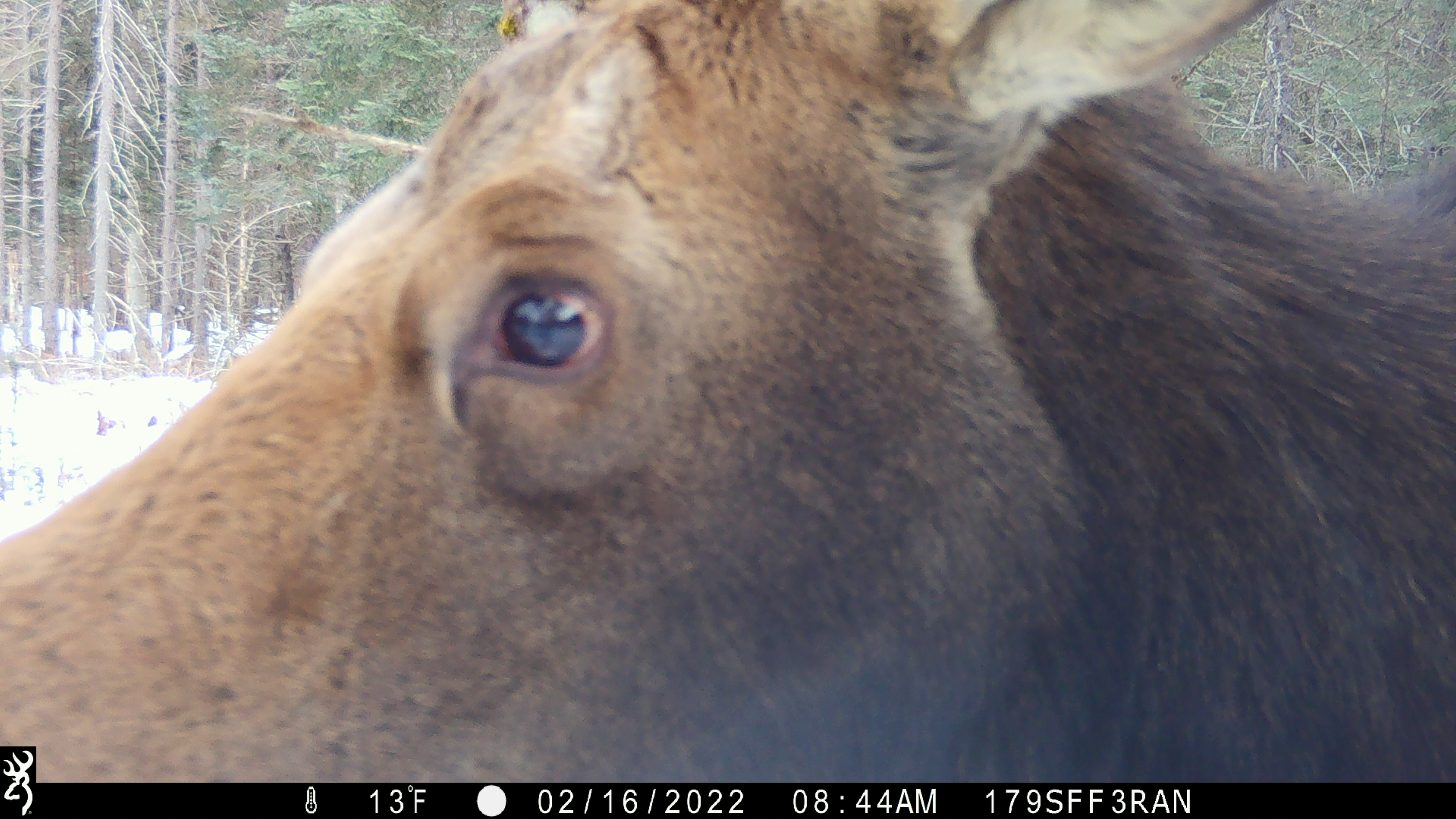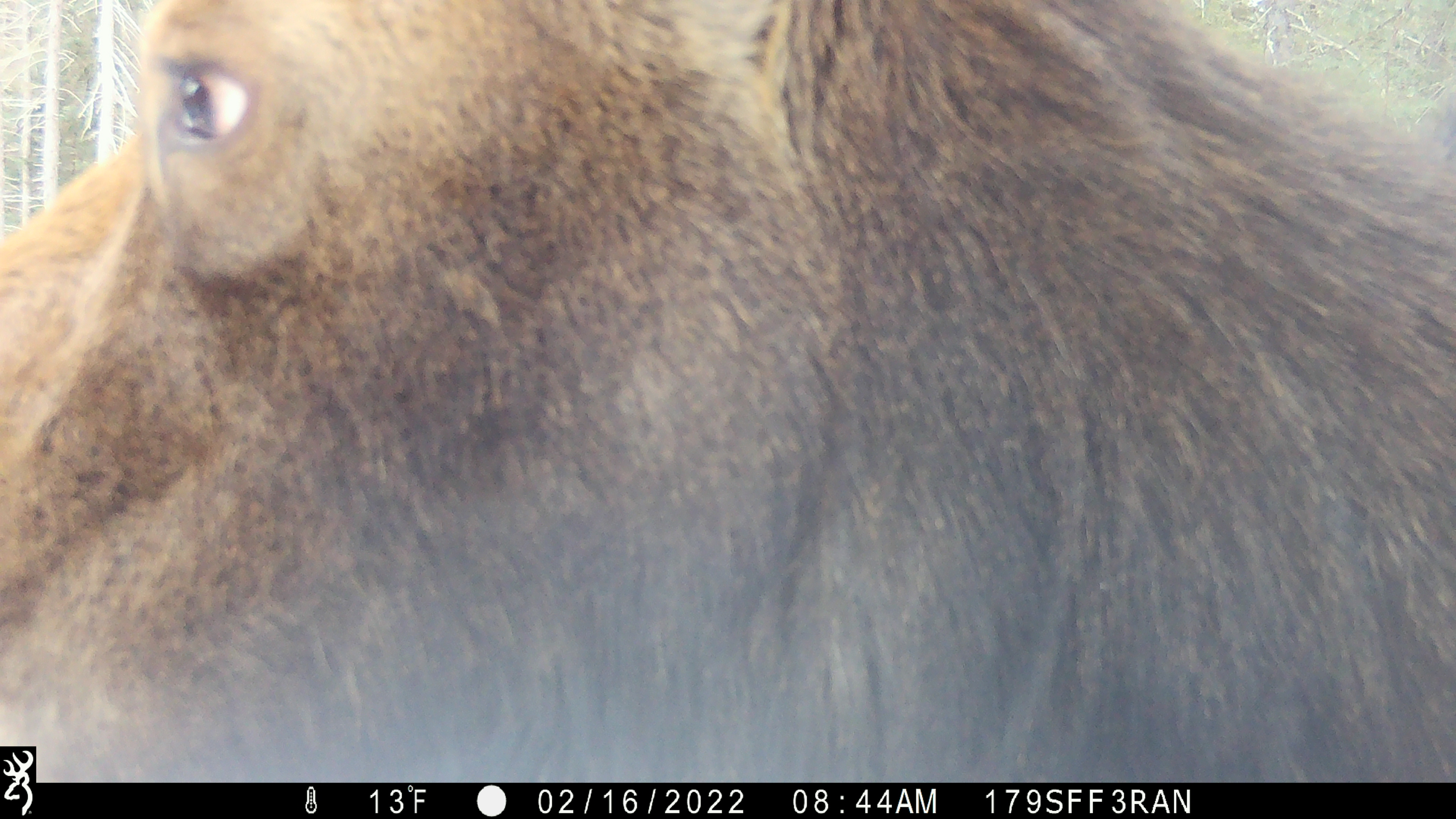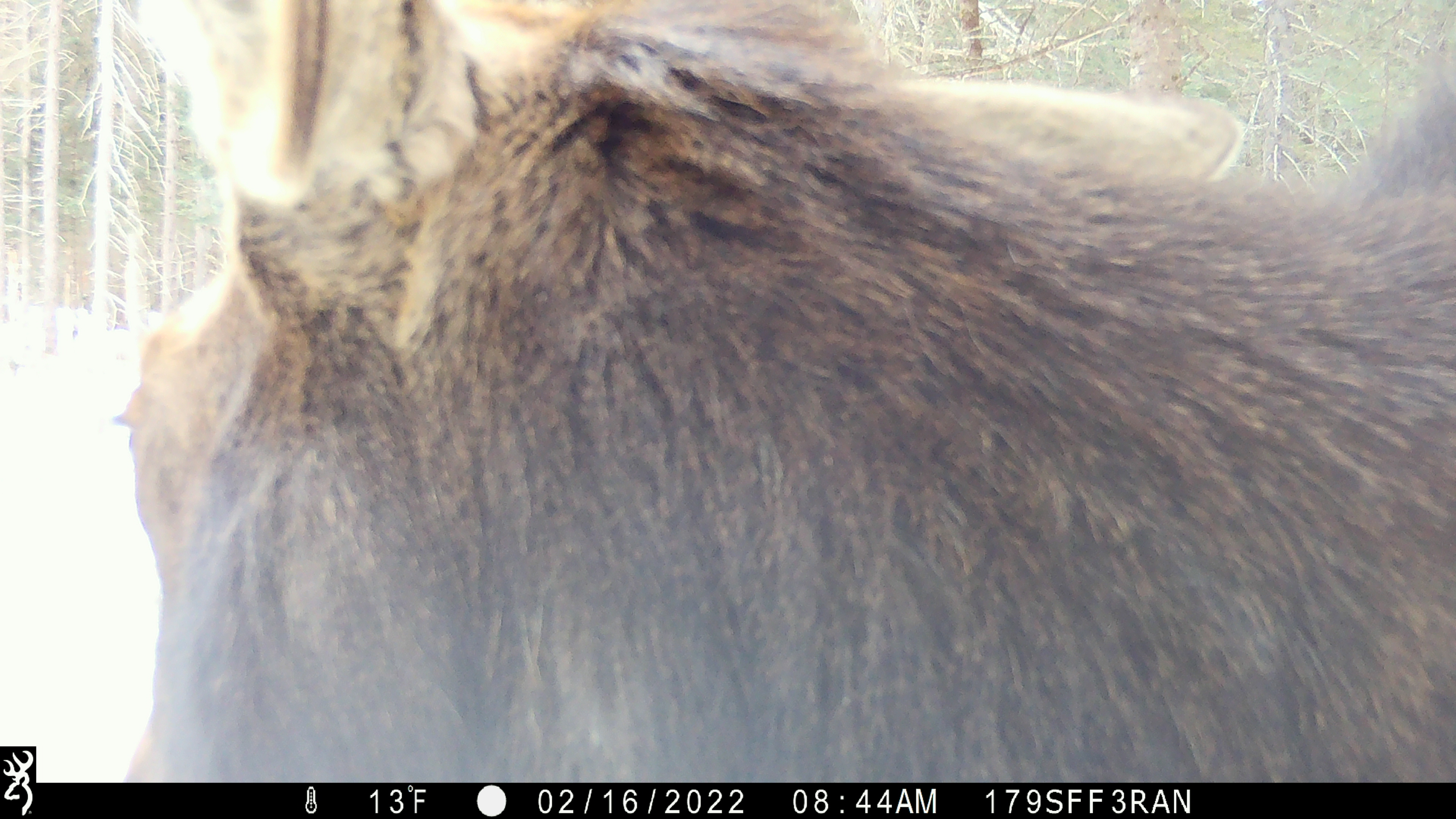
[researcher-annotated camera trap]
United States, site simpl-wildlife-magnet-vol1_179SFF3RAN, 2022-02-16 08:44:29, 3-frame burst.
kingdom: Animalia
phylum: Chordata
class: Mammalia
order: Artiodactyla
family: Cervidae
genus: Alces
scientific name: Alces alces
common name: moose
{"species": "moose (Alces alces)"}